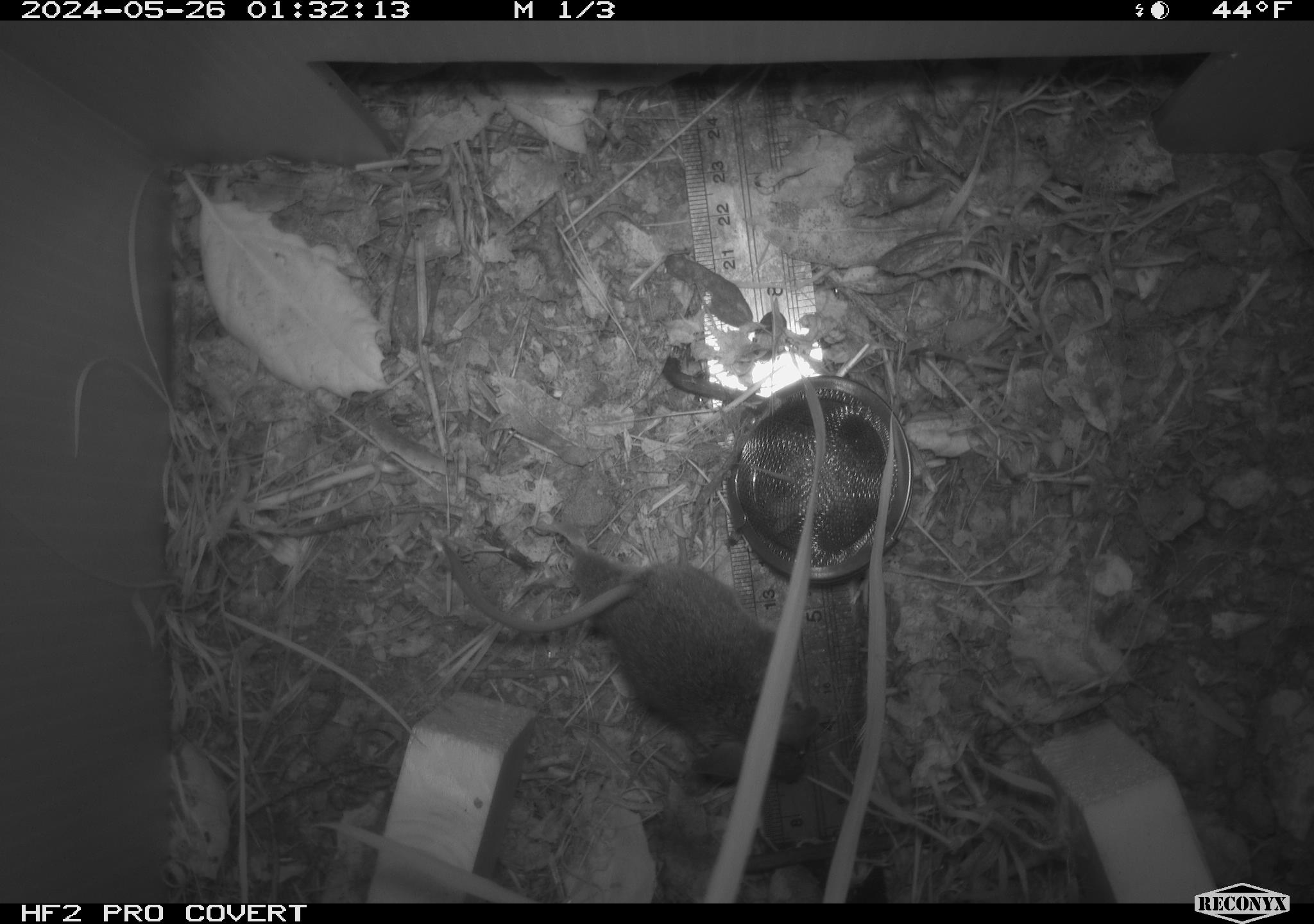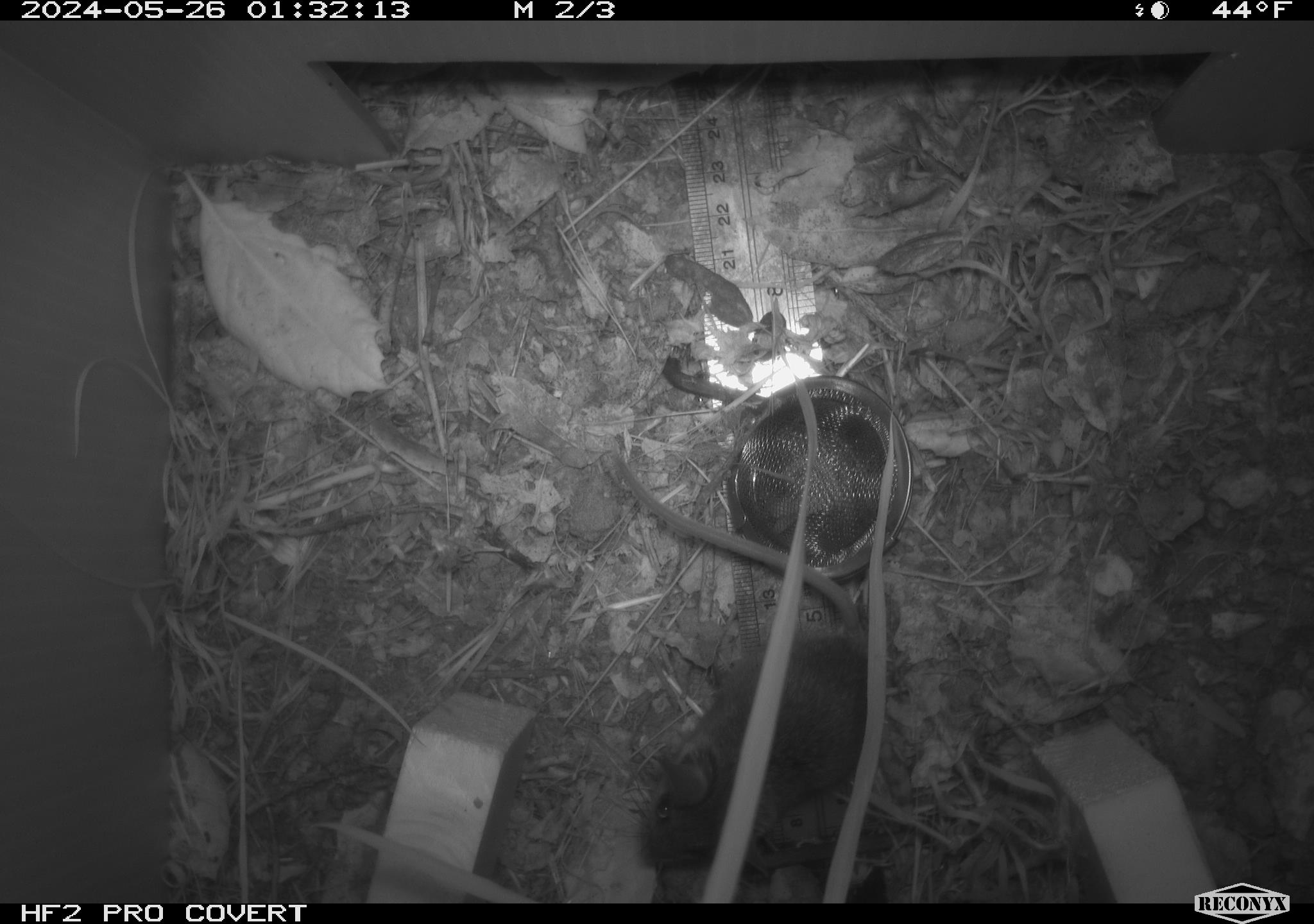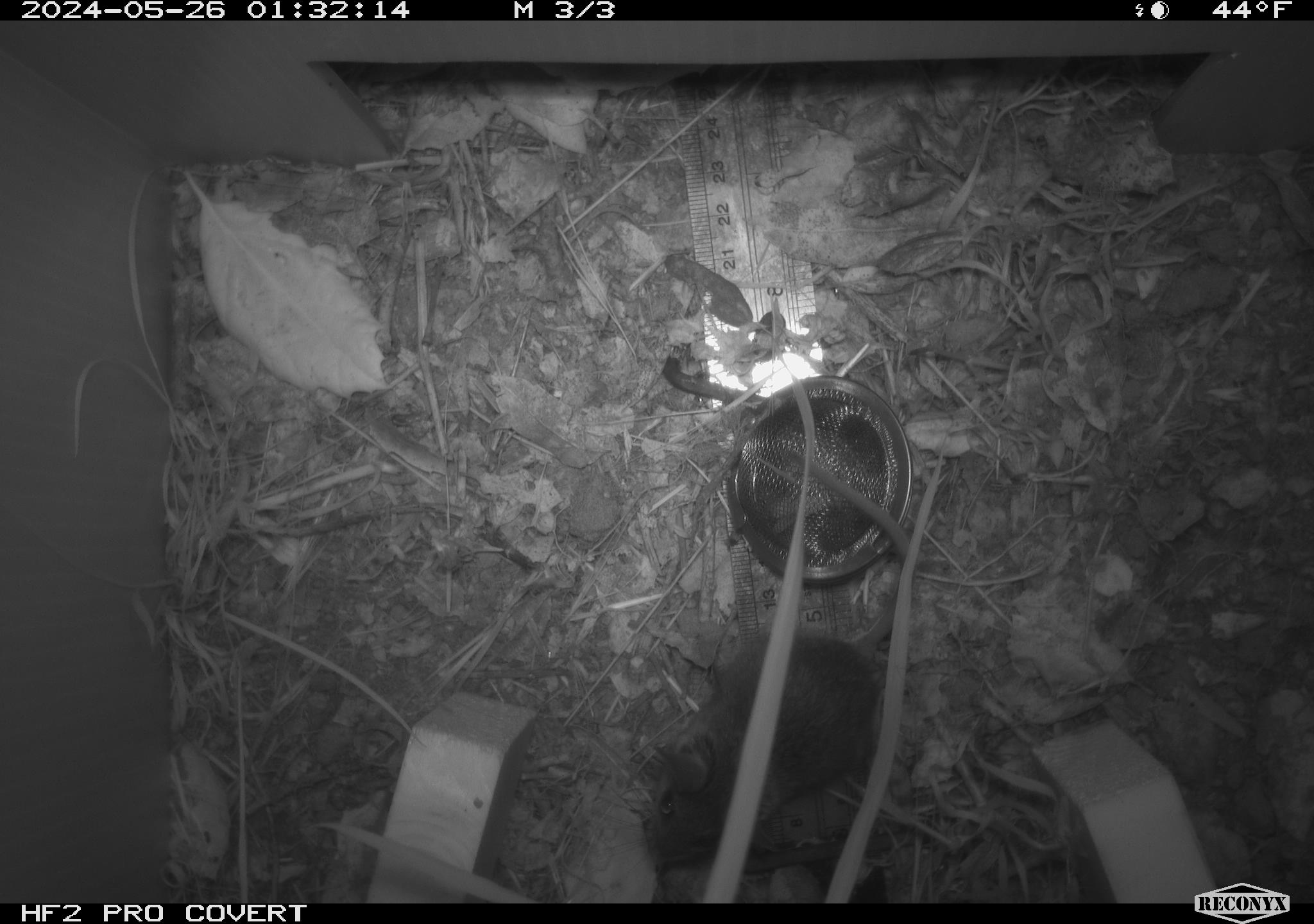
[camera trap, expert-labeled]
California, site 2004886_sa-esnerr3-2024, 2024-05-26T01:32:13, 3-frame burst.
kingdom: Animalia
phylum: Chordata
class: Mammalia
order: Rodentia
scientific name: Rodentia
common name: rodent